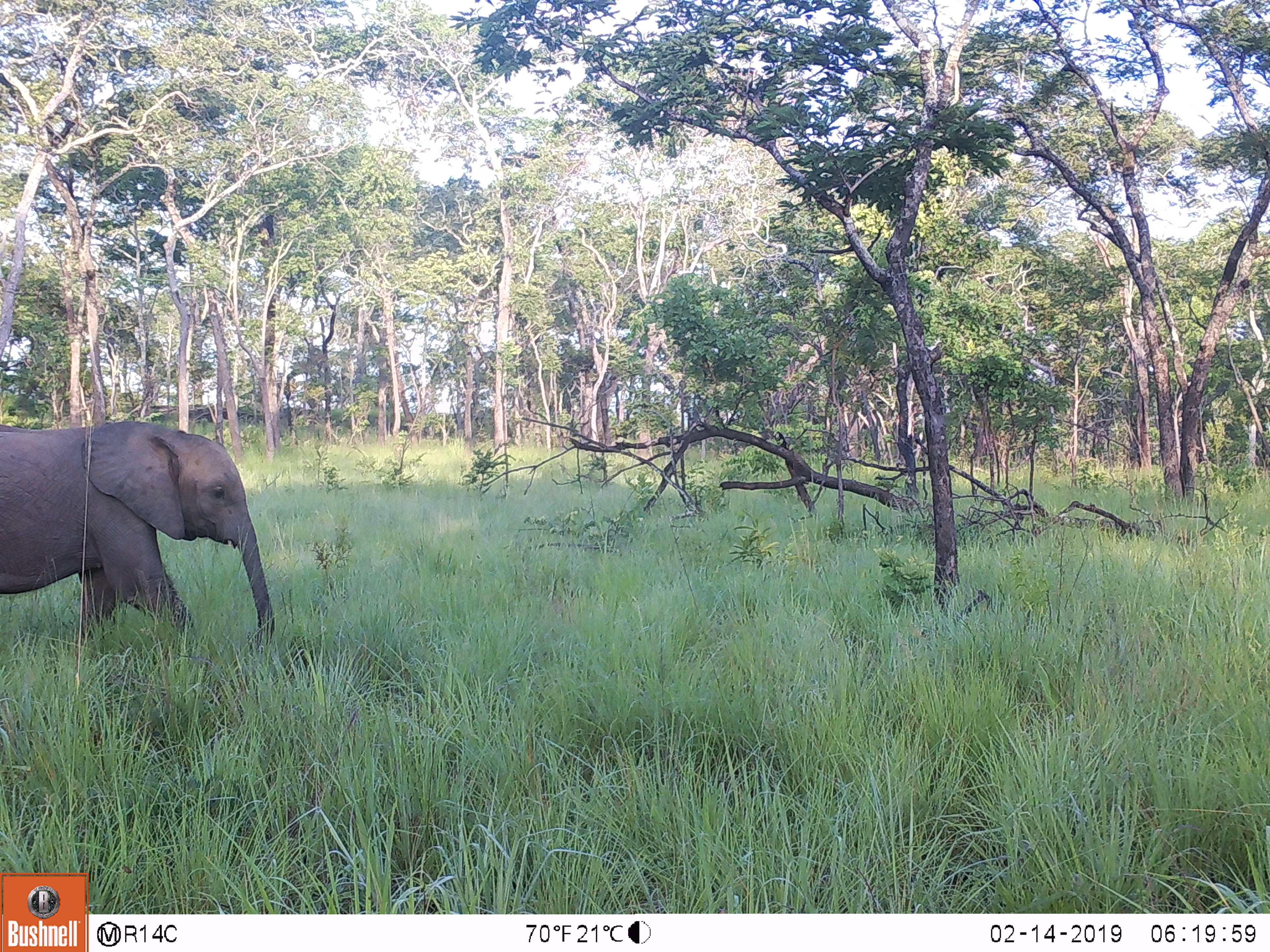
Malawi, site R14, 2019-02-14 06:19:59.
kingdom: Animalia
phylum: Chordata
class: Mammalia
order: Proboscidea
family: Elephantidae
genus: Loxodonta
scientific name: Loxodonta africana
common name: african savanna elephant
African savanna elephant (Loxodonta africana), count 1.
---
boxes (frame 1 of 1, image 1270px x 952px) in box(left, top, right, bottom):
african savanna elephant: box(0, 411, 287, 665)